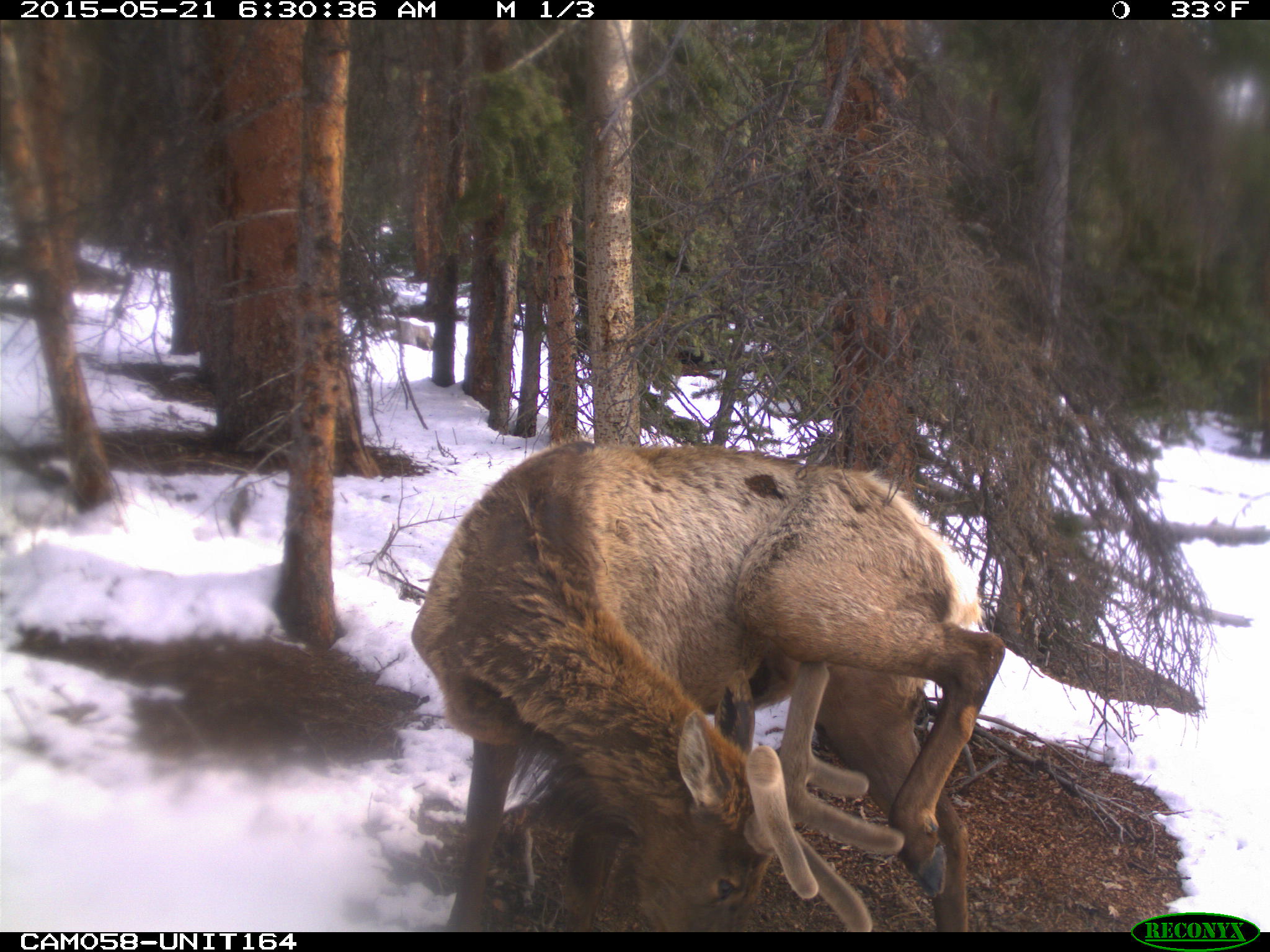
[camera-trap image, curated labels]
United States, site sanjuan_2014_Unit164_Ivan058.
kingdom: Animalia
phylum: Chordata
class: Mammalia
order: Artiodactyla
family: Cervidae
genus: Cervus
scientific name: Cervus elaphus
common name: red deer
Cervus elaphus (red deer).